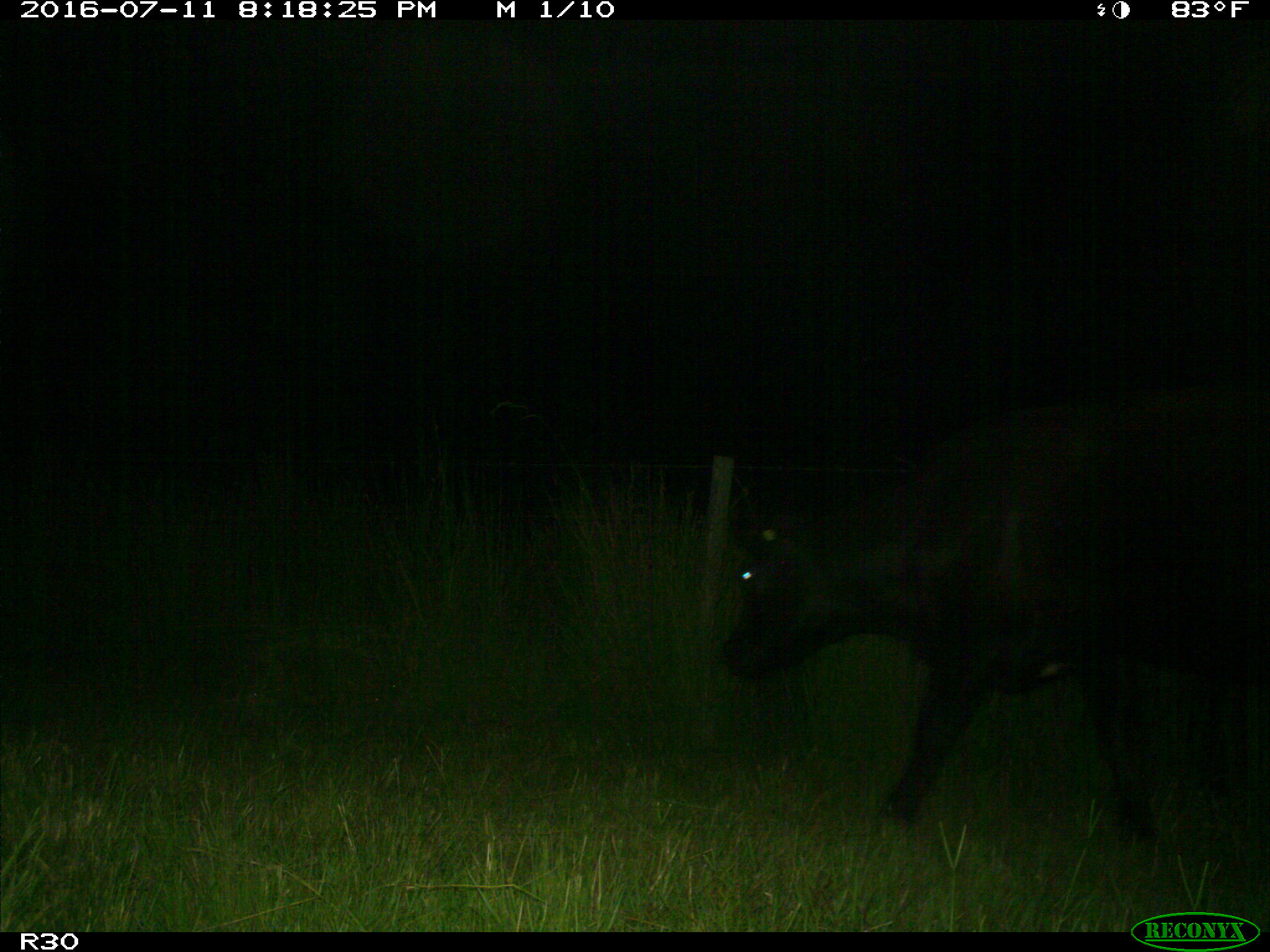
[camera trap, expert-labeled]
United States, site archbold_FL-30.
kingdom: Animalia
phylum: Chordata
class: Mammalia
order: Artiodactyla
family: Bovidae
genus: Bos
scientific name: Bos taurus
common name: domestic cow